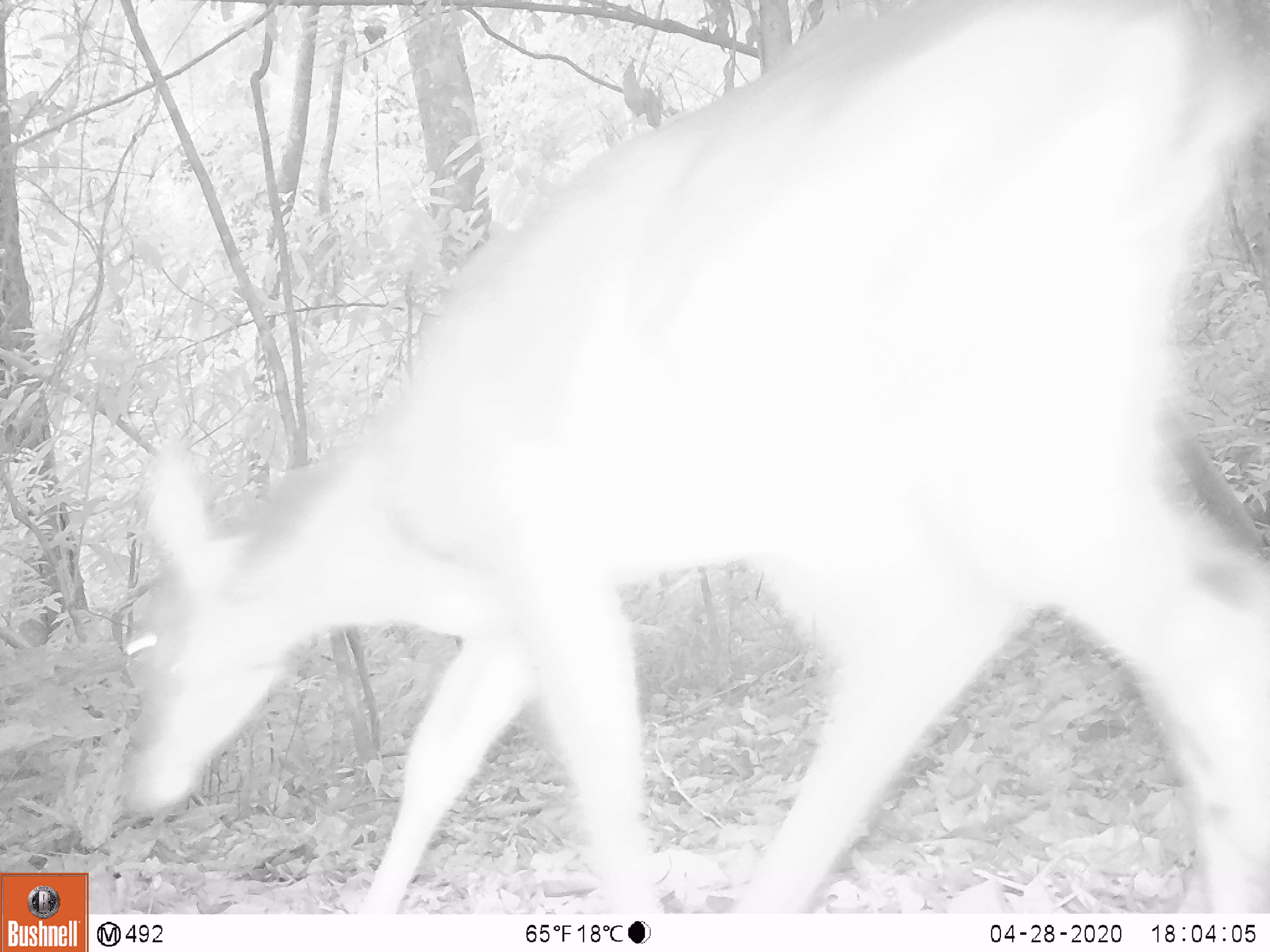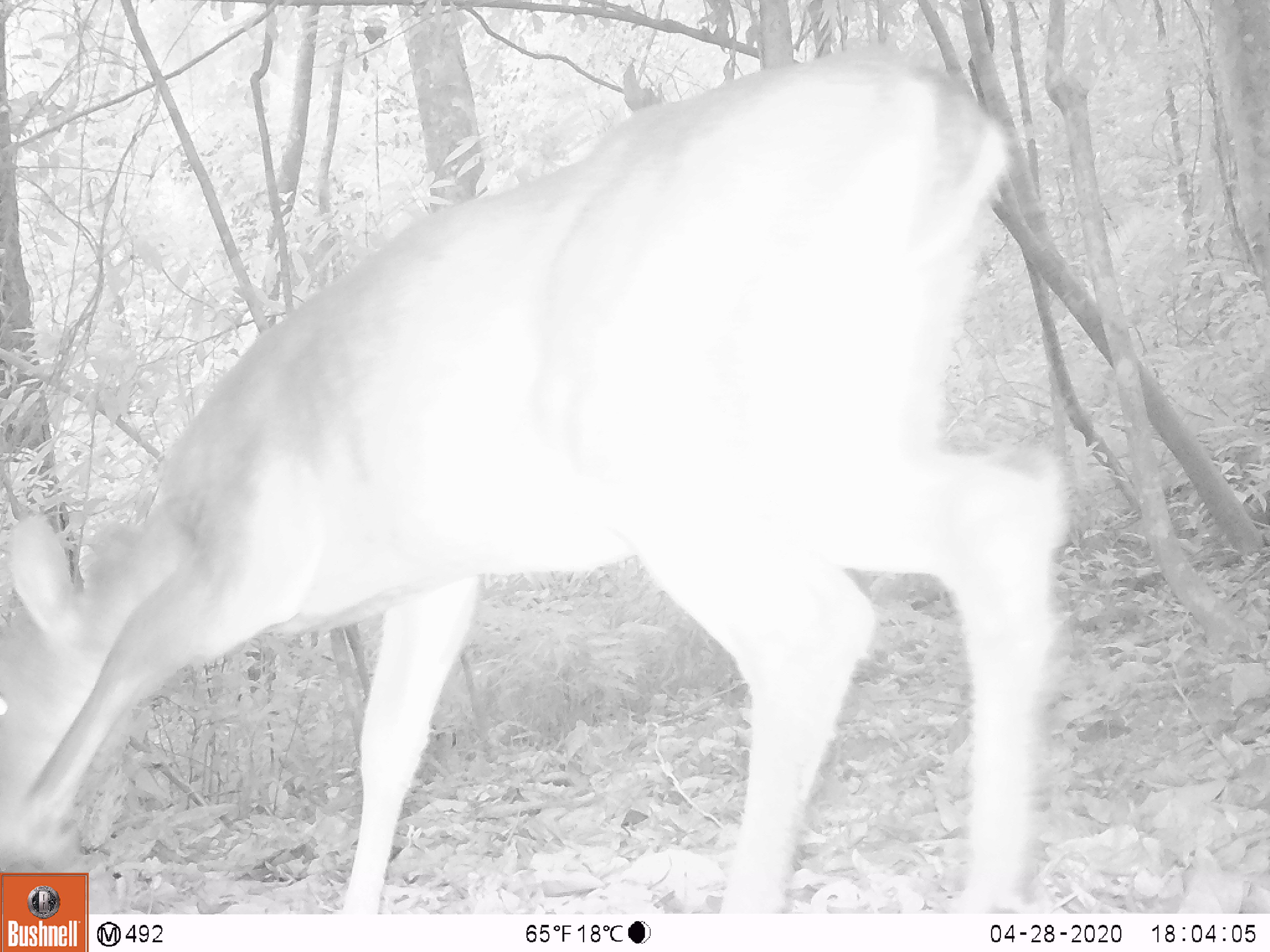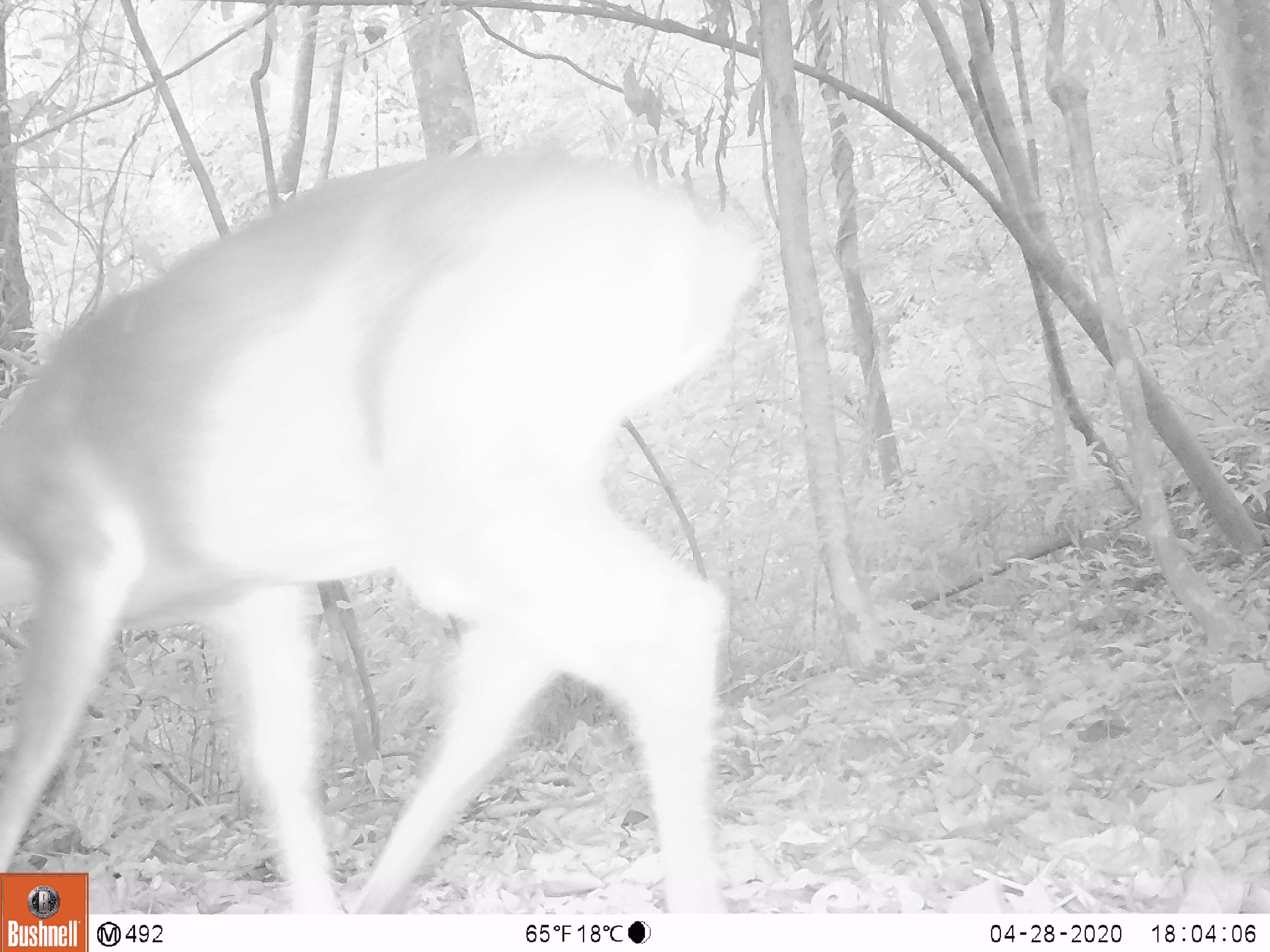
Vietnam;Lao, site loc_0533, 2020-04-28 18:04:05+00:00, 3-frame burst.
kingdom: Animalia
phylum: Chordata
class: Mammalia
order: Artiodactyla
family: Cervidae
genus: Muntiacus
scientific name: Muntiacus vuquangensis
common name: large-antlered muntjac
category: large antlered muntjac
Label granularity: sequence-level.